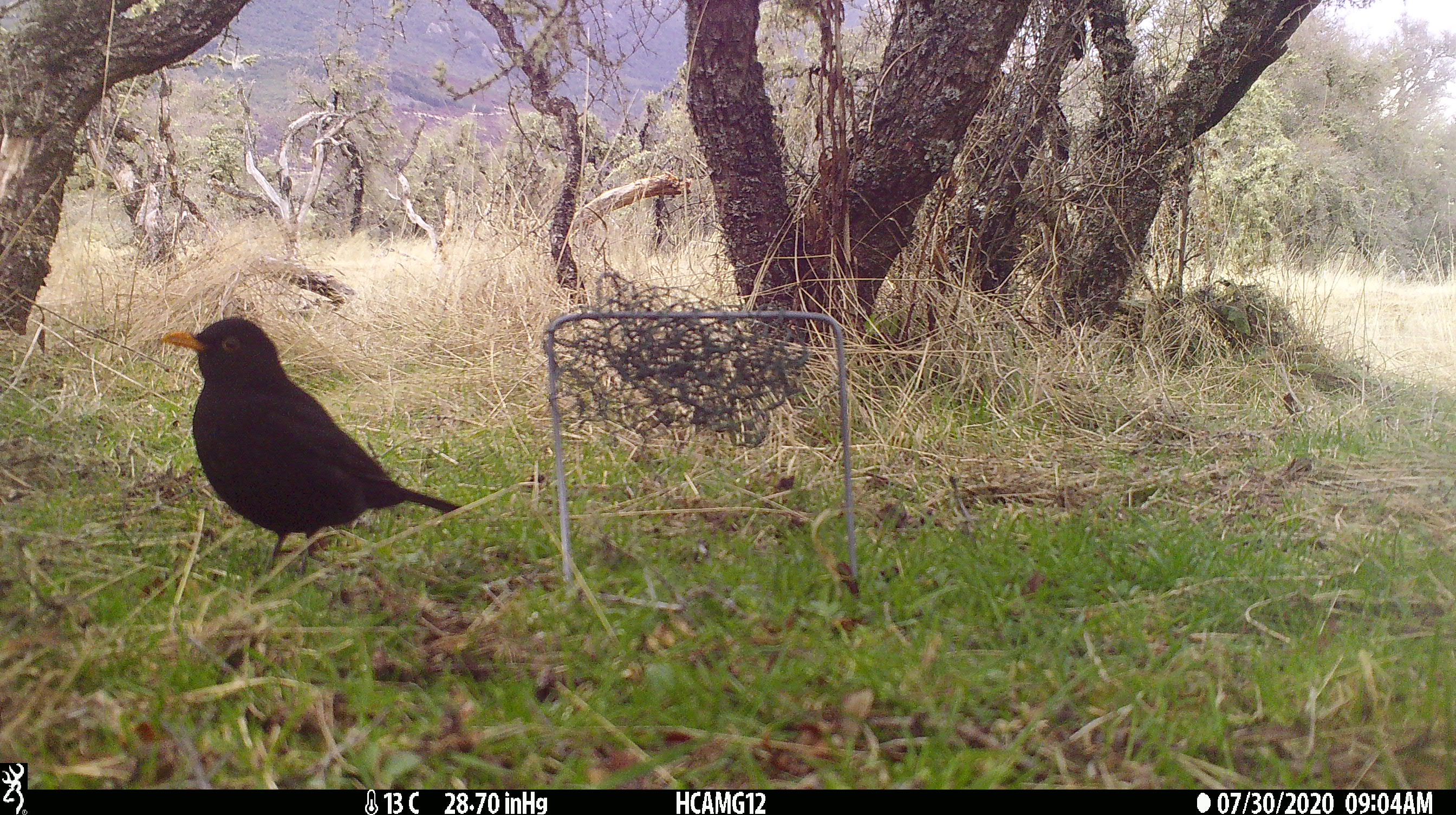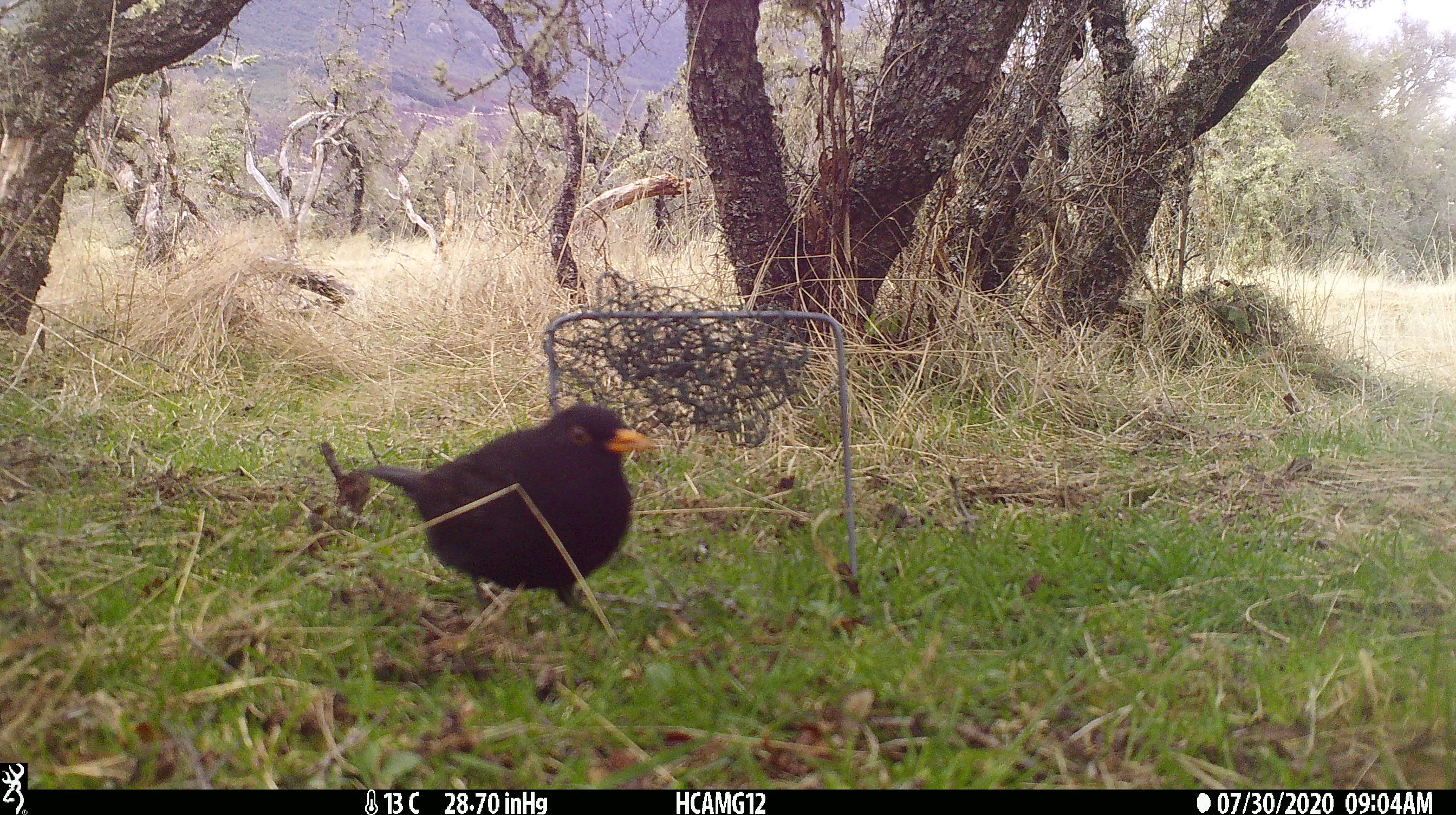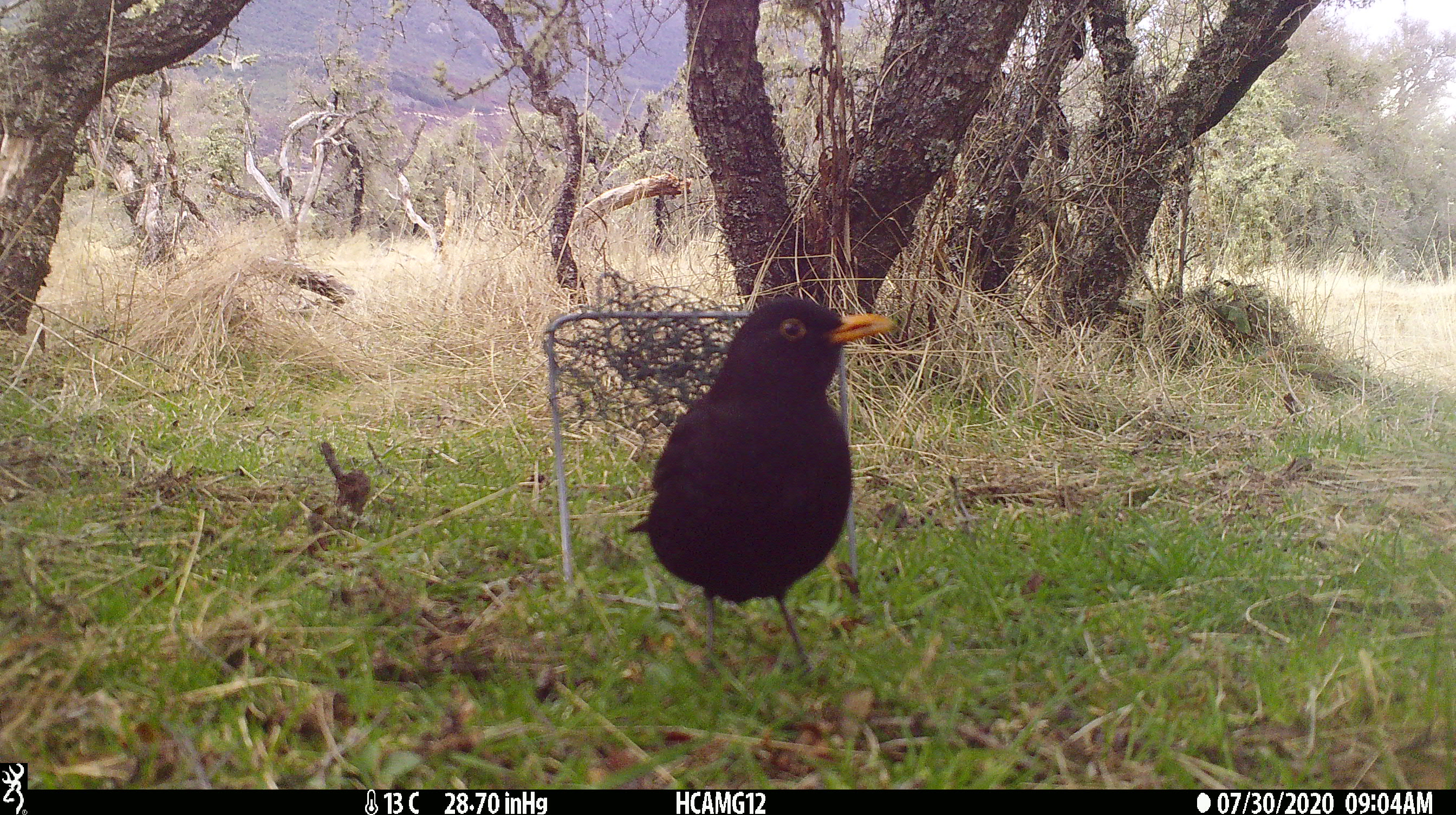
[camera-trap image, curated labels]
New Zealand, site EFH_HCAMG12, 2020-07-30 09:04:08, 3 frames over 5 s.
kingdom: Animalia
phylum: Chordata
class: Aves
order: Passeriformes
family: Turdidae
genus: Turdus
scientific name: Turdus merula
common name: eurasian blackbird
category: blackbird